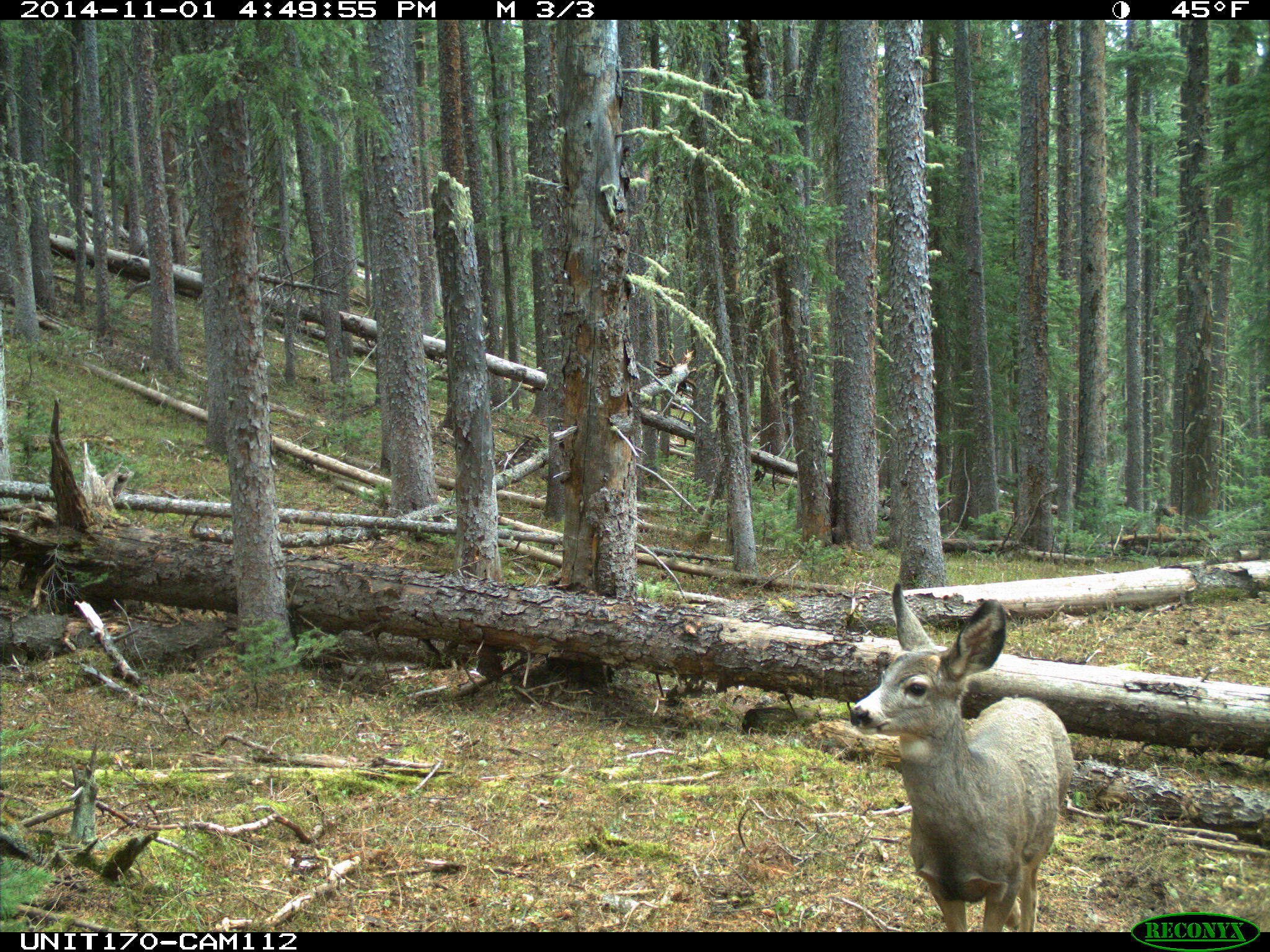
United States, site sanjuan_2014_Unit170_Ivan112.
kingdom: Animalia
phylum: Chordata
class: Mammalia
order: Artiodactyla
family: Cervidae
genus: Odocoileus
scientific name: Odocoileus hemionus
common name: mule deer